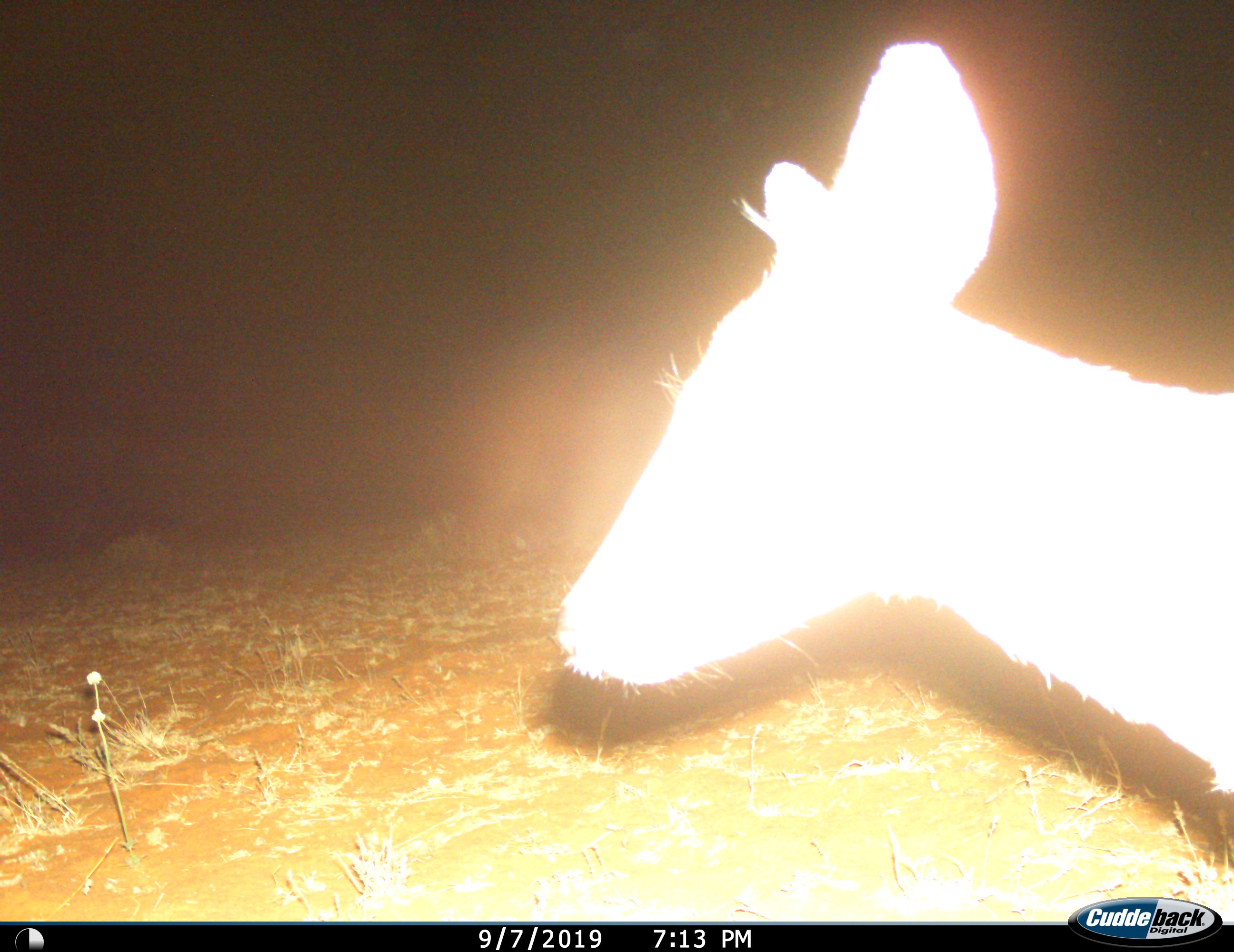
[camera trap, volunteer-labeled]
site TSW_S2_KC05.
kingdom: Animalia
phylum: Chordata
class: Mammalia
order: Artiodactyla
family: Bovidae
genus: Sylvicapra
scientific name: Sylvicapra grimmia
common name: common duiker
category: duikercommongrey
Duikercommongrey (common duiker) (Sylvicapra grimmia), count 1. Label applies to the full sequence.